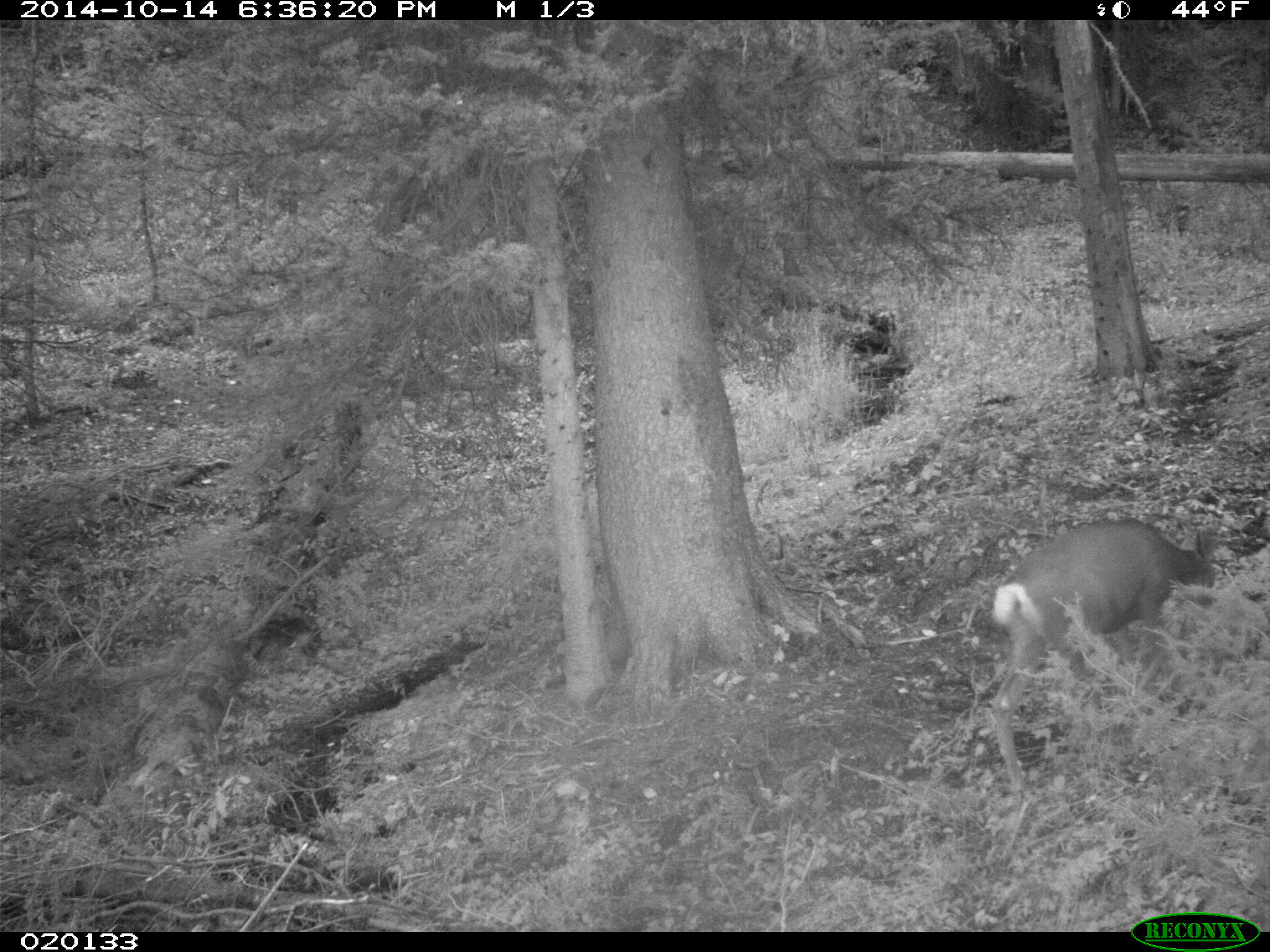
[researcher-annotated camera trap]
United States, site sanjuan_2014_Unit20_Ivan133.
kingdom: Animalia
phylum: Chordata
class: Mammalia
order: Artiodactyla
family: Cervidae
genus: Odocoileus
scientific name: Odocoileus hemionus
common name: mule deer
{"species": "Odocoileus hemionus (mule deer)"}